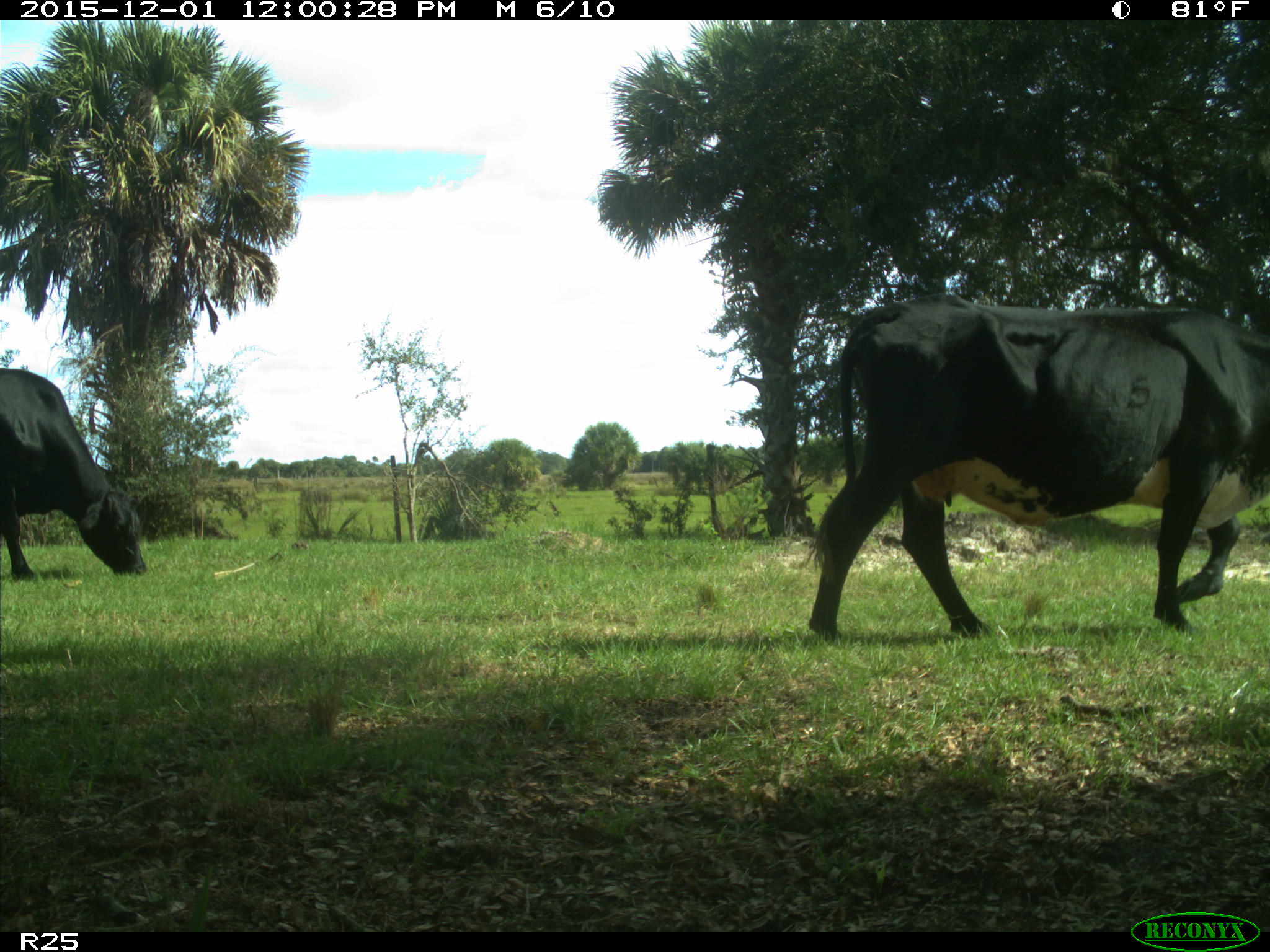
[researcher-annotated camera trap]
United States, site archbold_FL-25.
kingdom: Animalia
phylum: Chordata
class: Mammalia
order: Artiodactyla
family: Bovidae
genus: Bos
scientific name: Bos taurus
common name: domestic cow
Bos taurus (domestic cow).